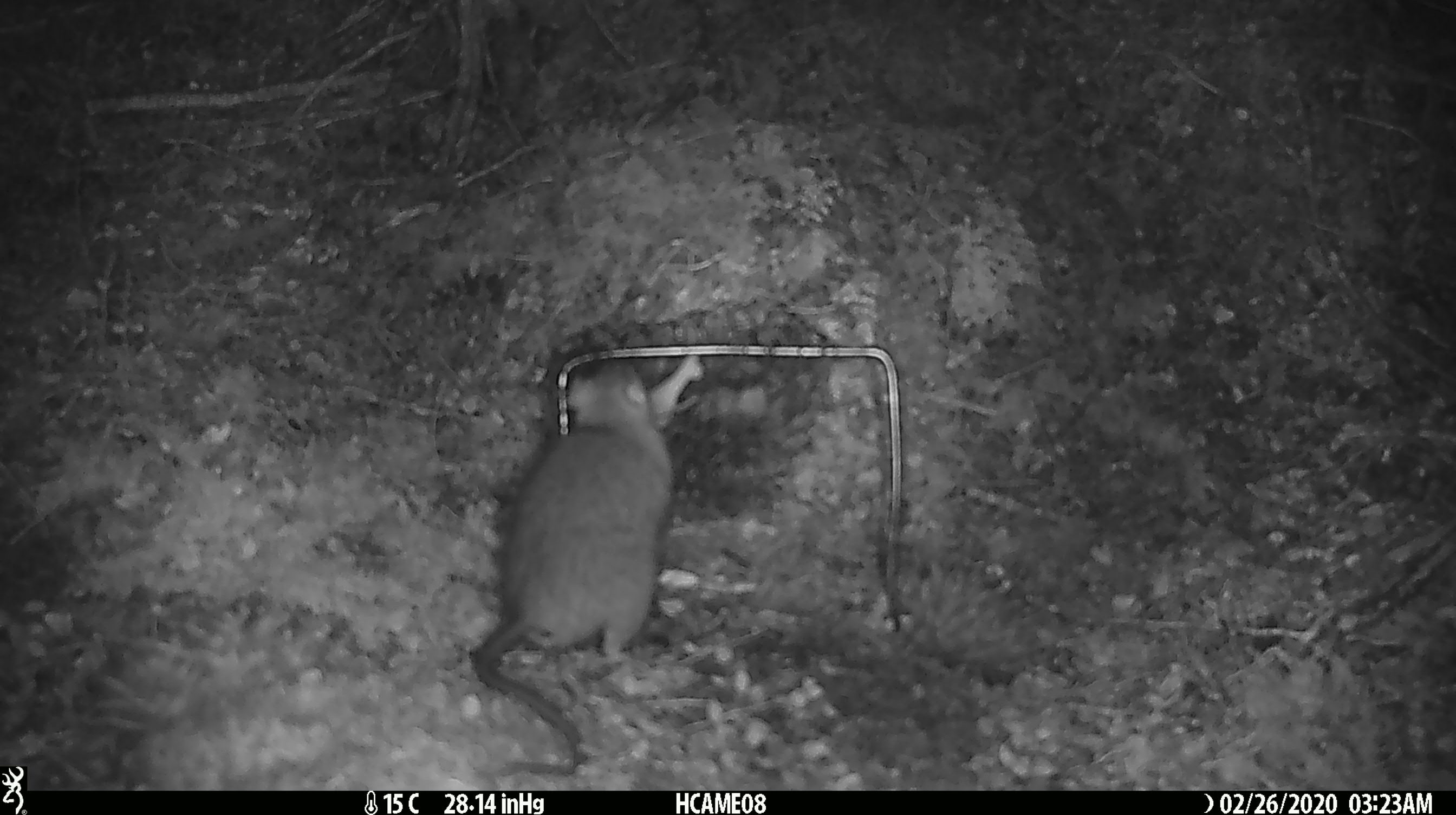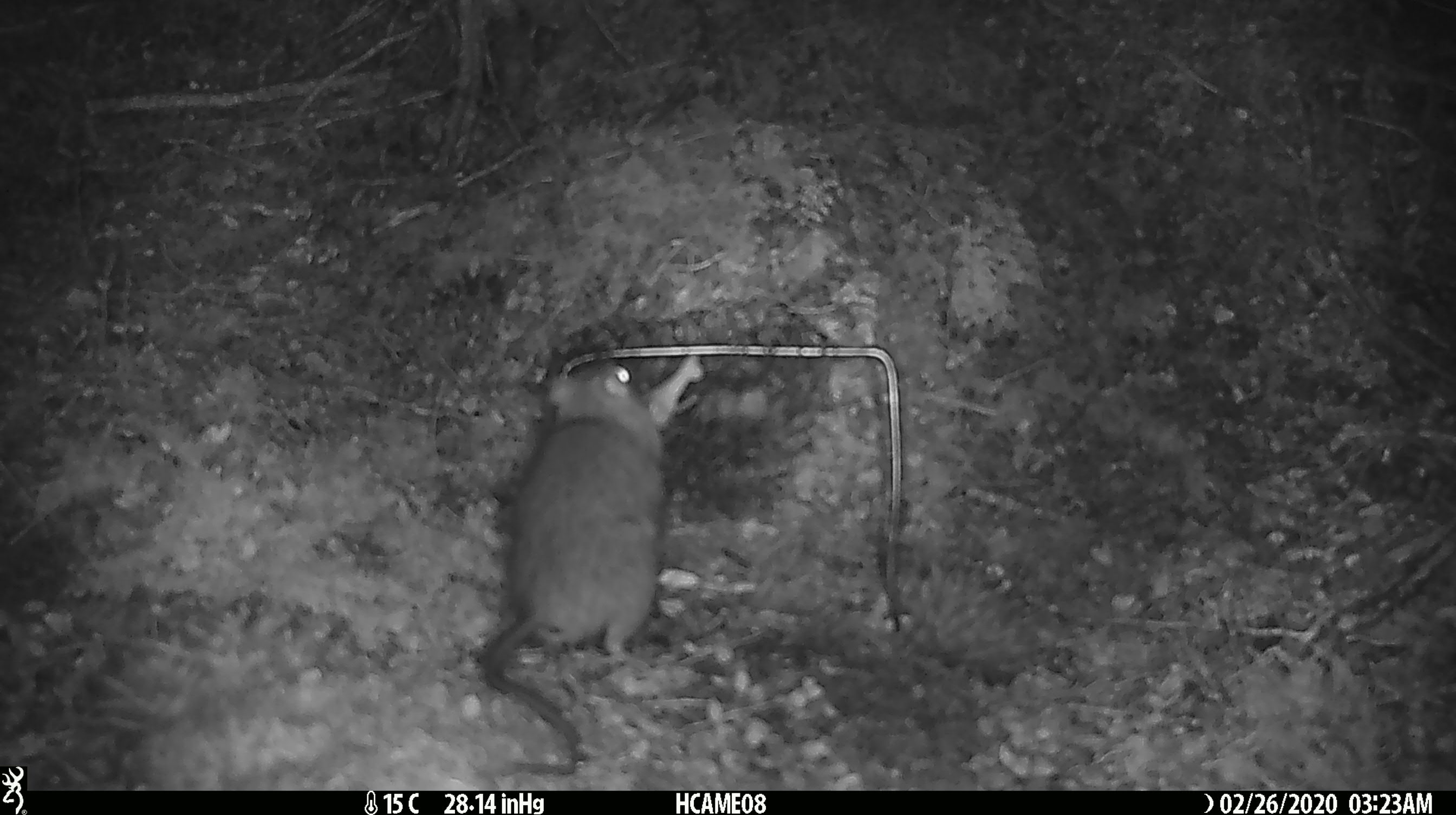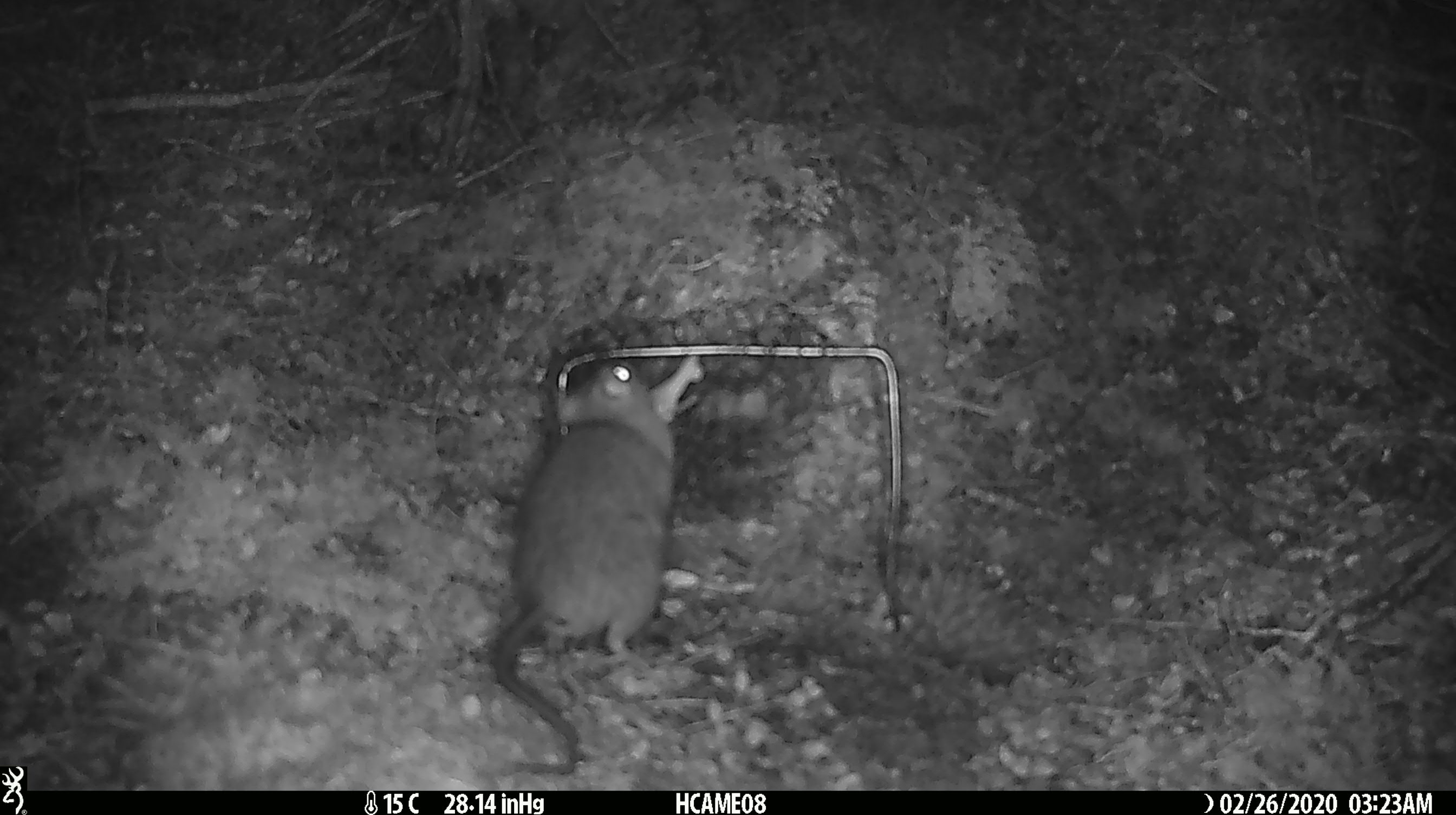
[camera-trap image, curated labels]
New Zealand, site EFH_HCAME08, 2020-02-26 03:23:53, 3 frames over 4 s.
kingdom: Animalia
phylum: Chordata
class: Mammalia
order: Rodentia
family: Muridae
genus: Rattus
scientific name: Rattus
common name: rat